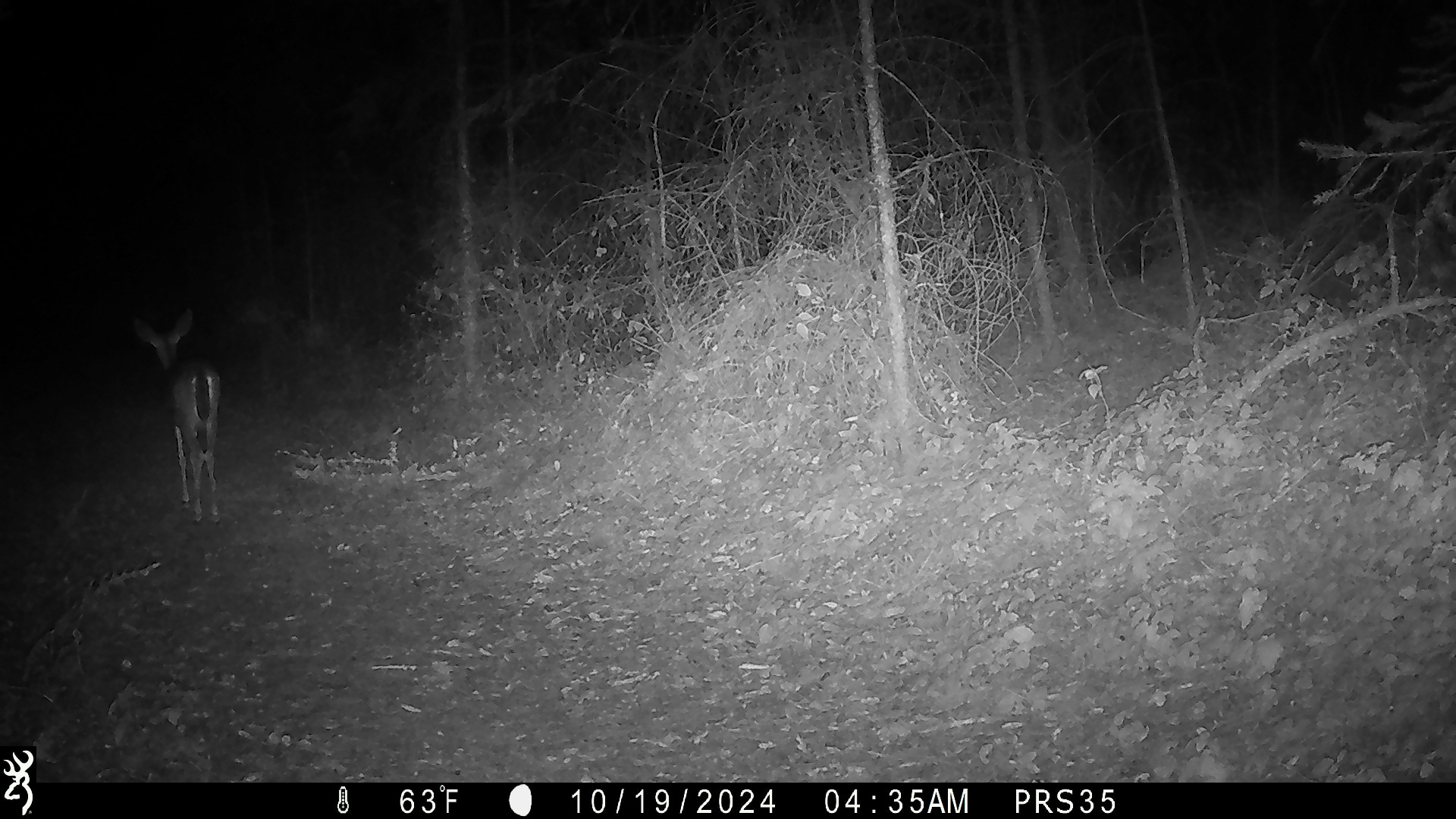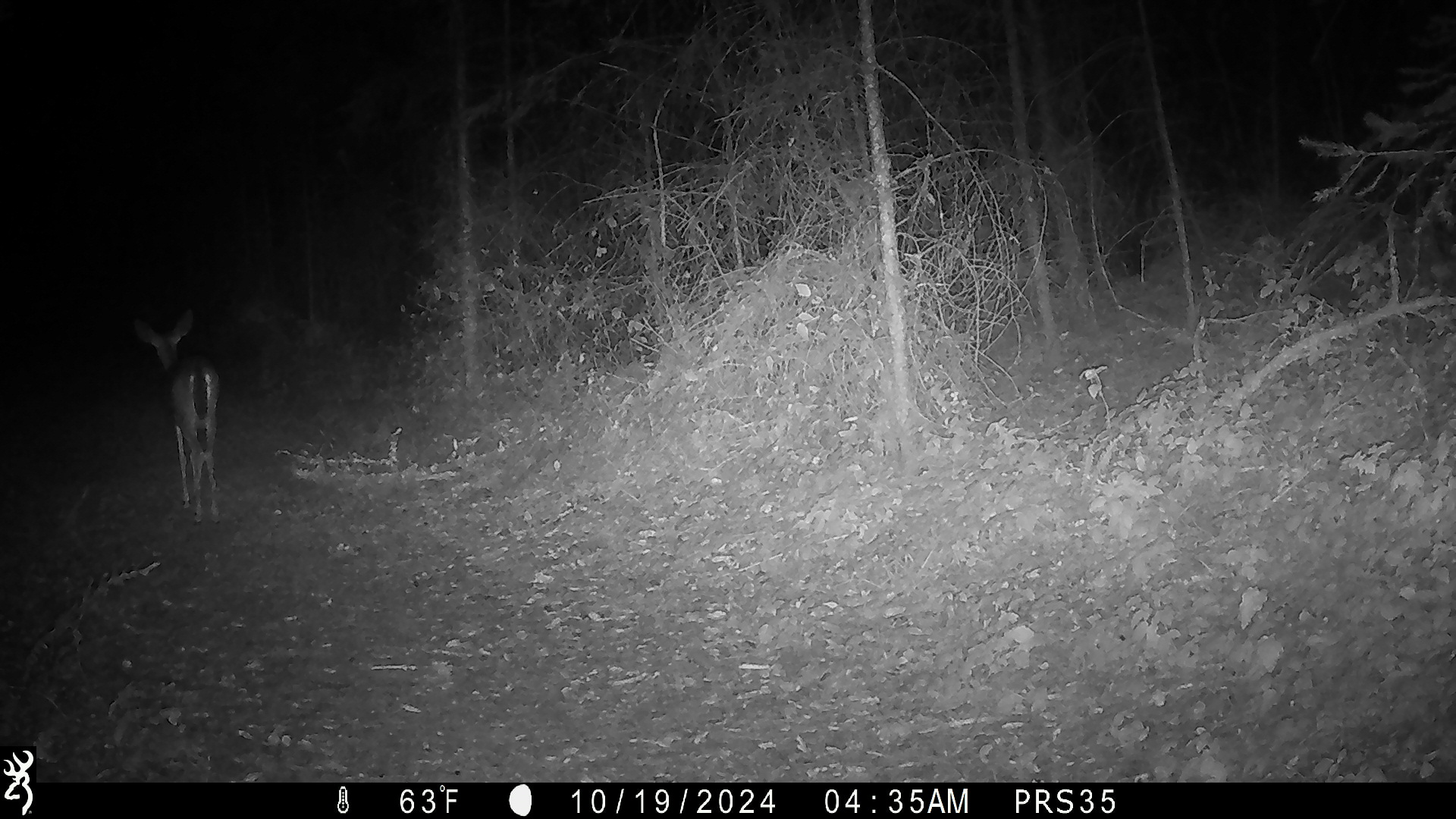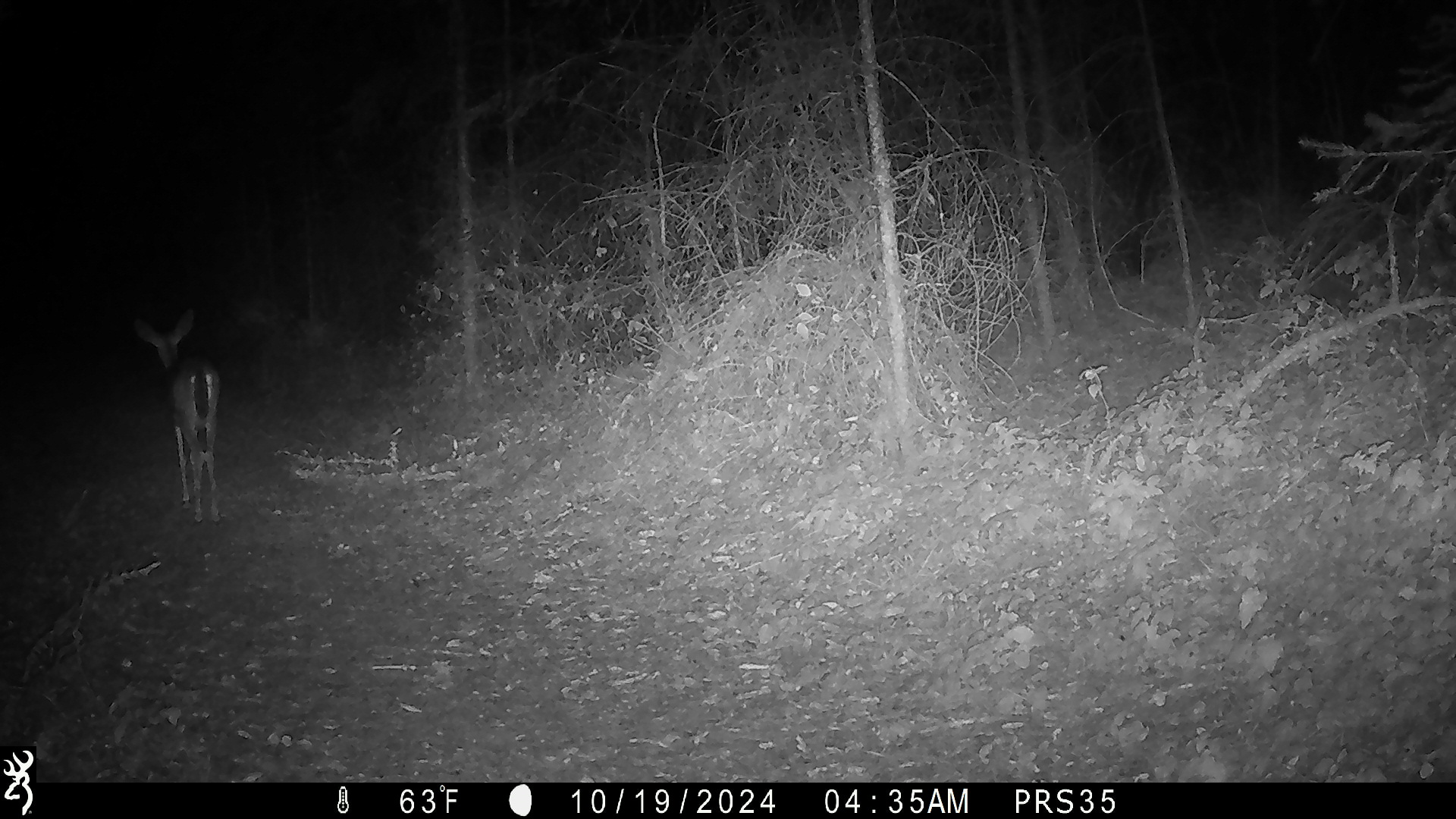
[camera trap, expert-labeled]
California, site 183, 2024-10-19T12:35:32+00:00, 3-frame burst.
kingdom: Animalia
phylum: Chordata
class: Mammalia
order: Artiodactyla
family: Cervidae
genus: Odocoileus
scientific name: Odocoileus hemionus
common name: mule deer